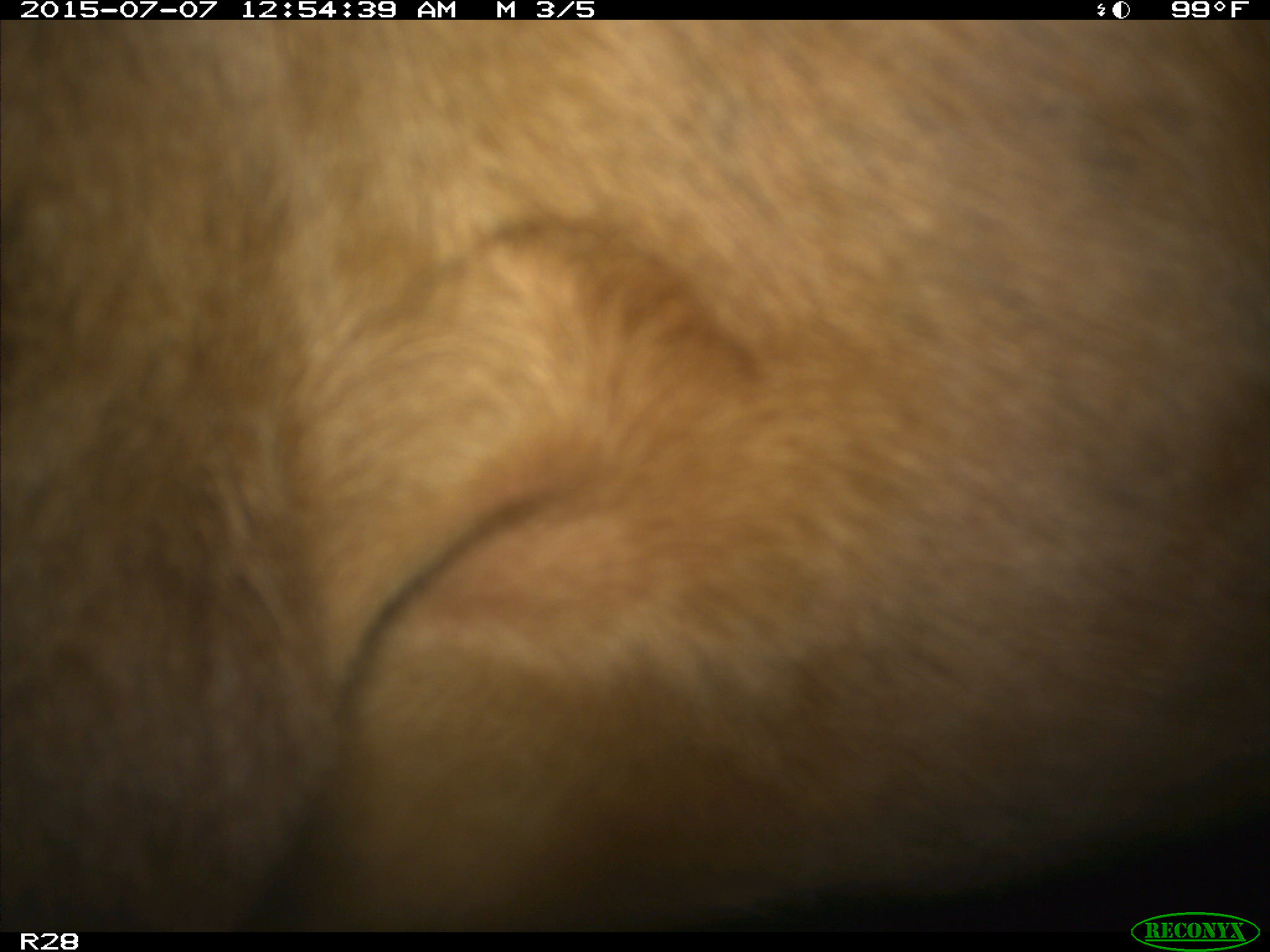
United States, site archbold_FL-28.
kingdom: Animalia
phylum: Chordata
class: Mammalia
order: Artiodactyla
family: Bovidae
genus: Bos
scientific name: Bos taurus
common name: domestic cow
Bos taurus (domestic cow).